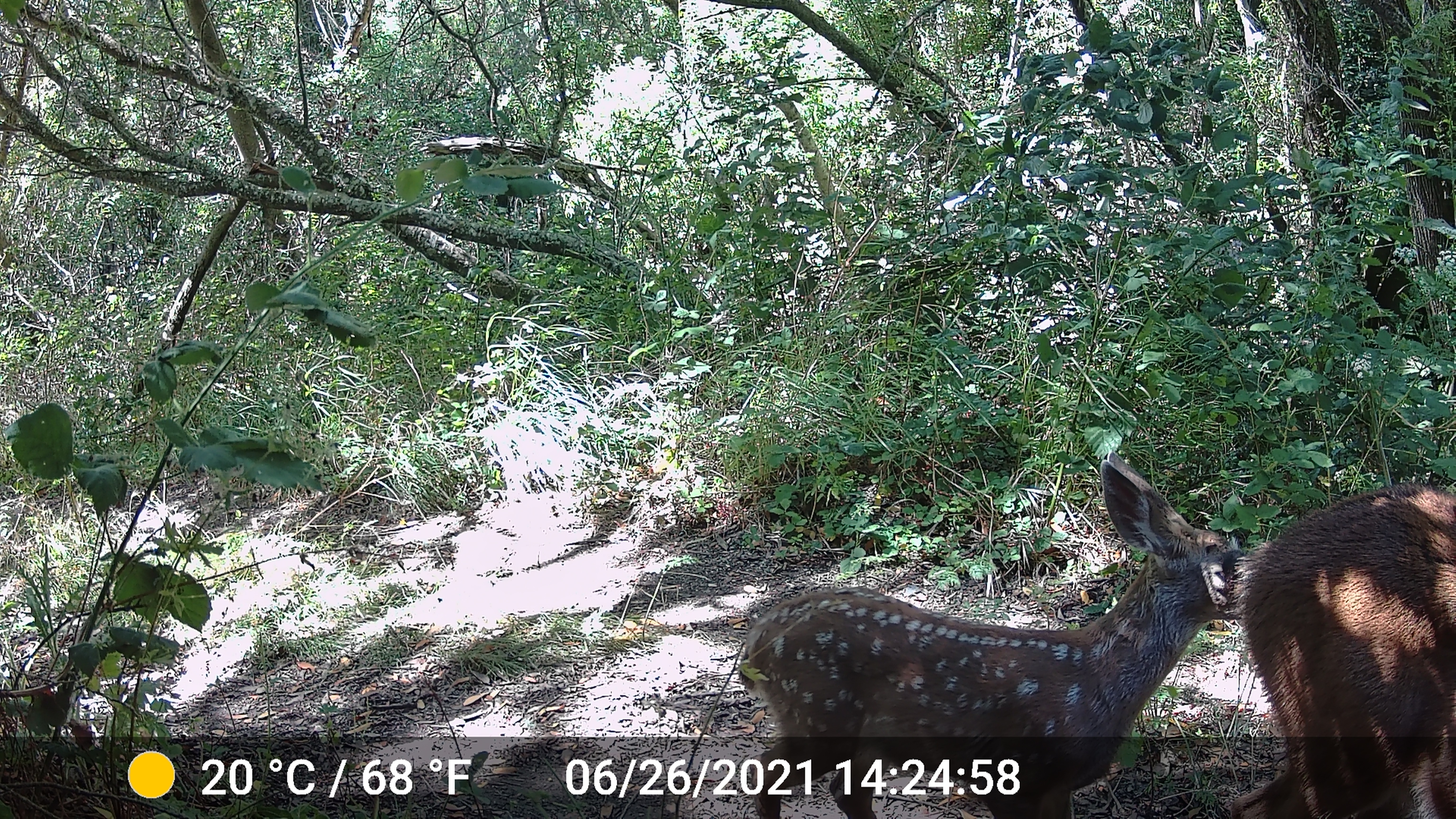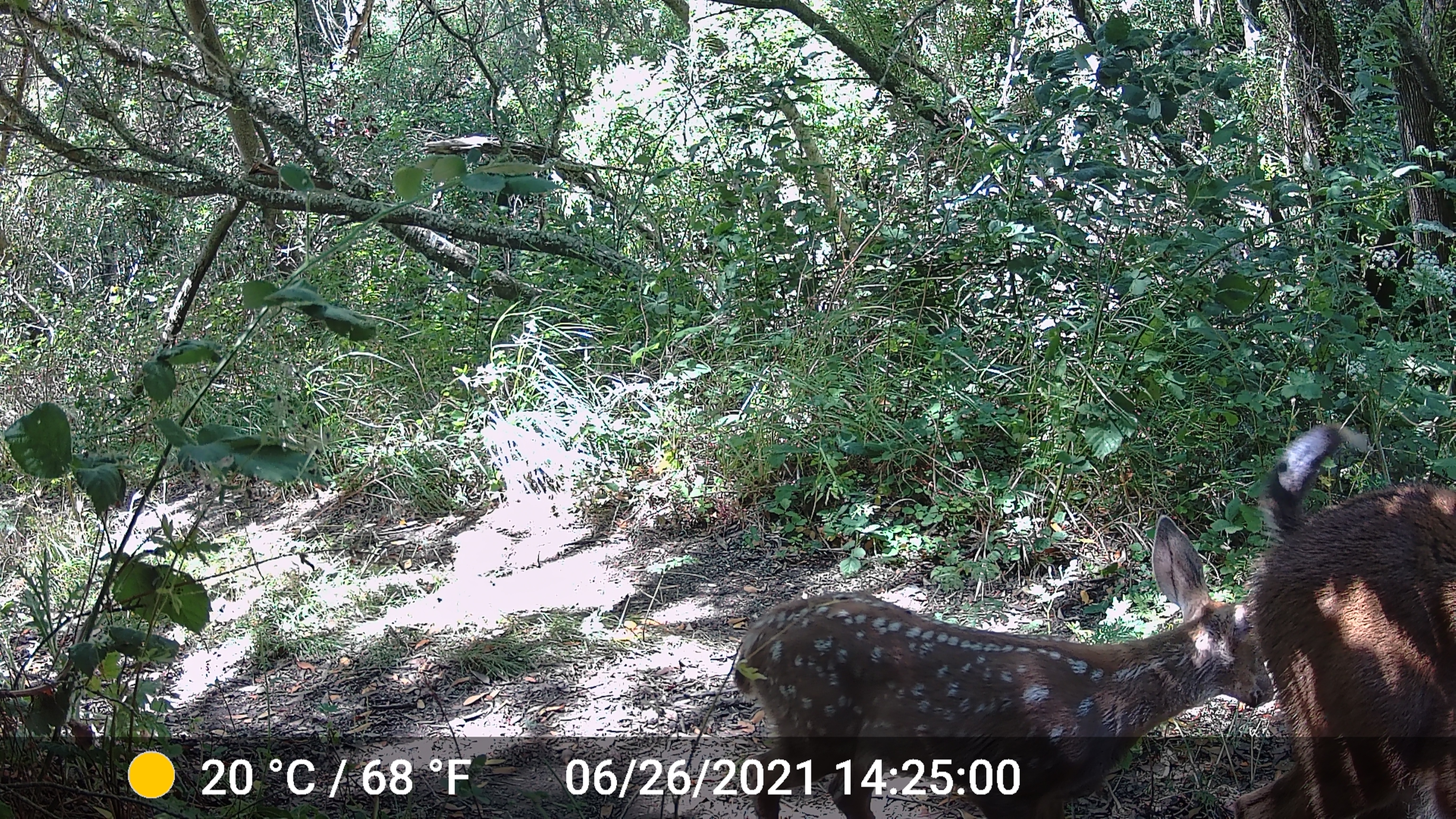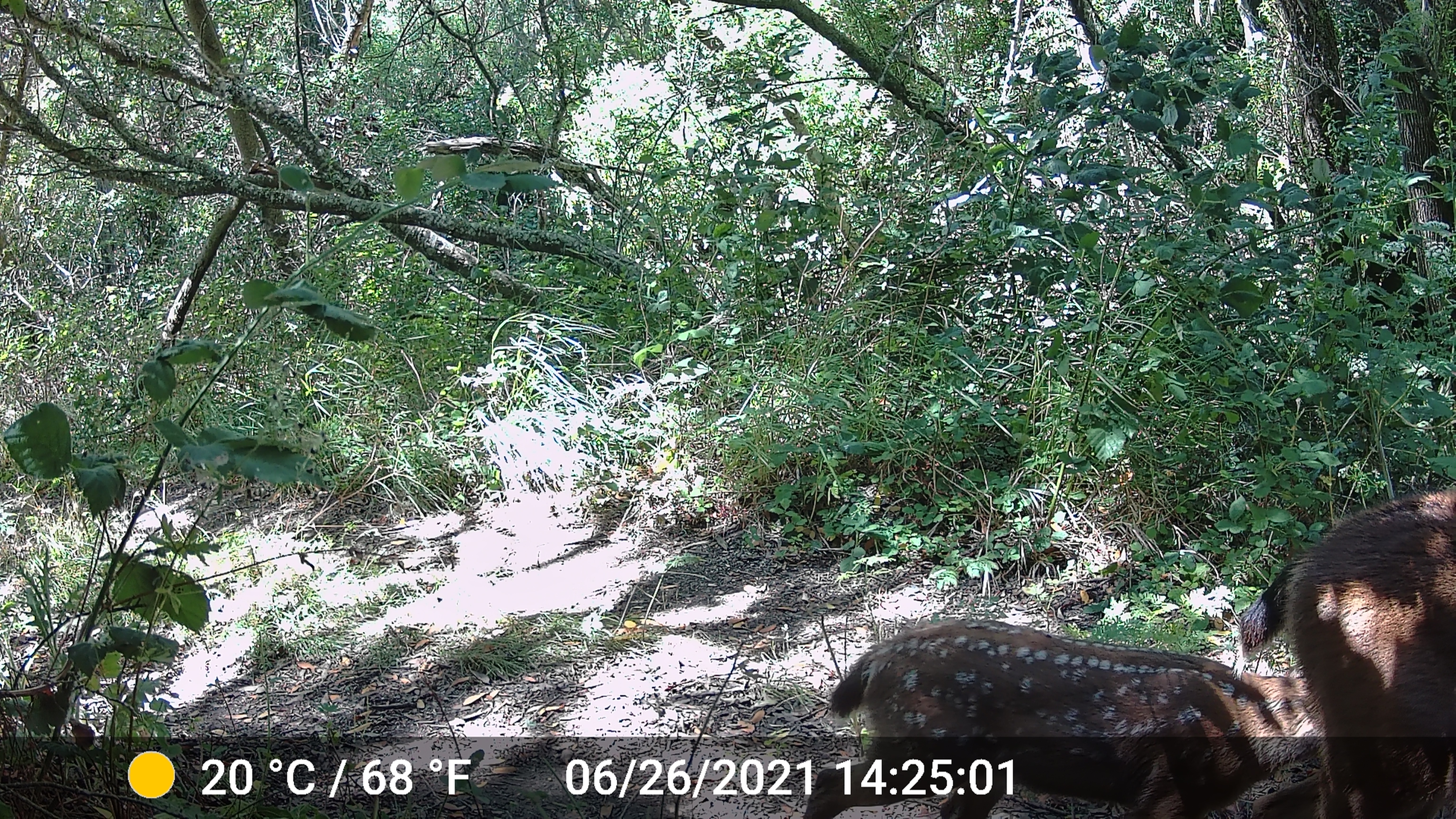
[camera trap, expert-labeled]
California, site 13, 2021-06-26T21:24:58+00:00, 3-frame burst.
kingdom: Animalia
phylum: Chordata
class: Mammalia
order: Artiodactyla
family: Cervidae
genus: Odocoileus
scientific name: Odocoileus hemionus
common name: mule deer